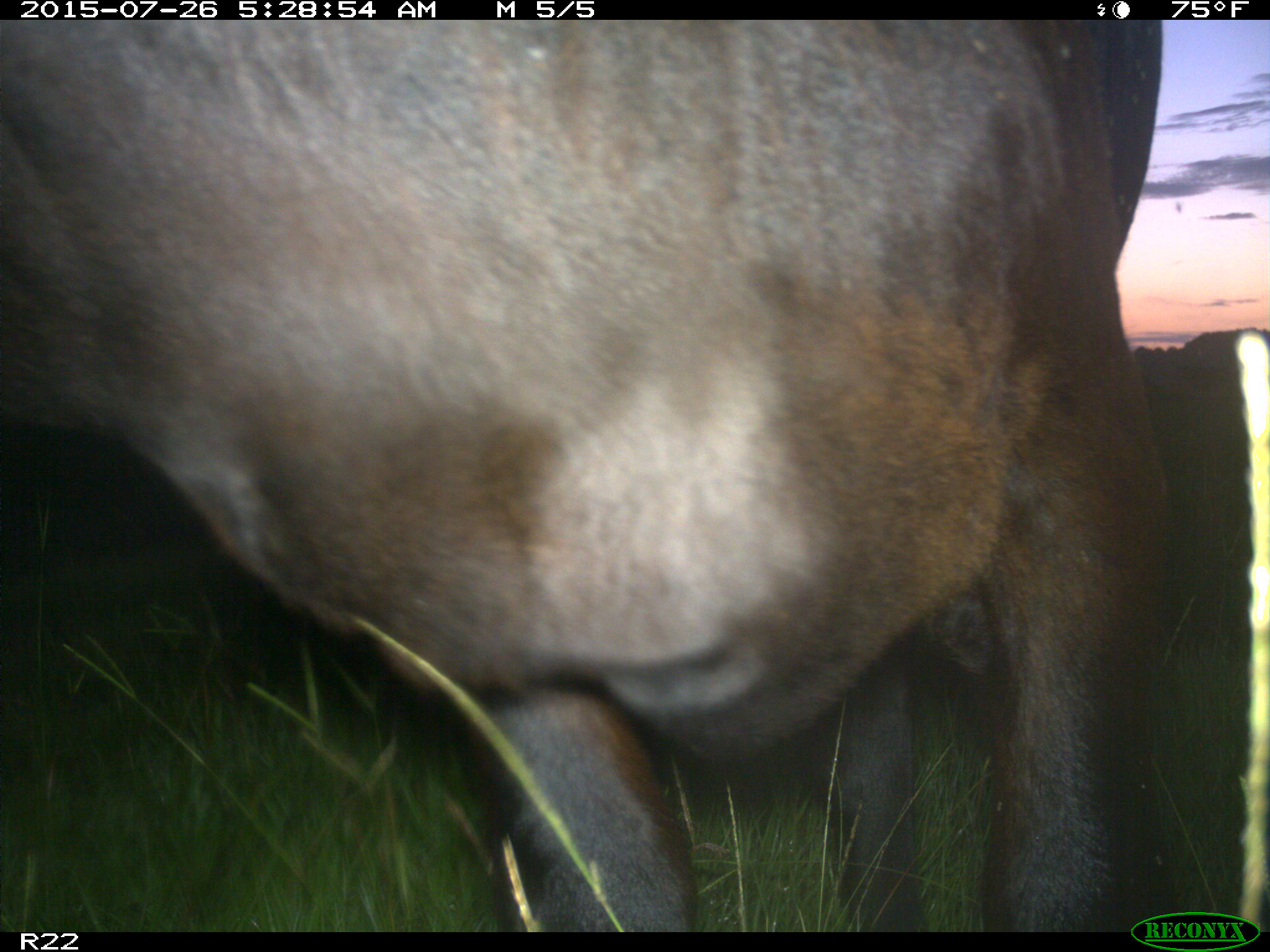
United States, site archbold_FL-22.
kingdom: Animalia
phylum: Chordata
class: Mammalia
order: Artiodactyla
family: Bovidae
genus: Bos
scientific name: Bos taurus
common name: domestic cow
Bos taurus (domestic cow).